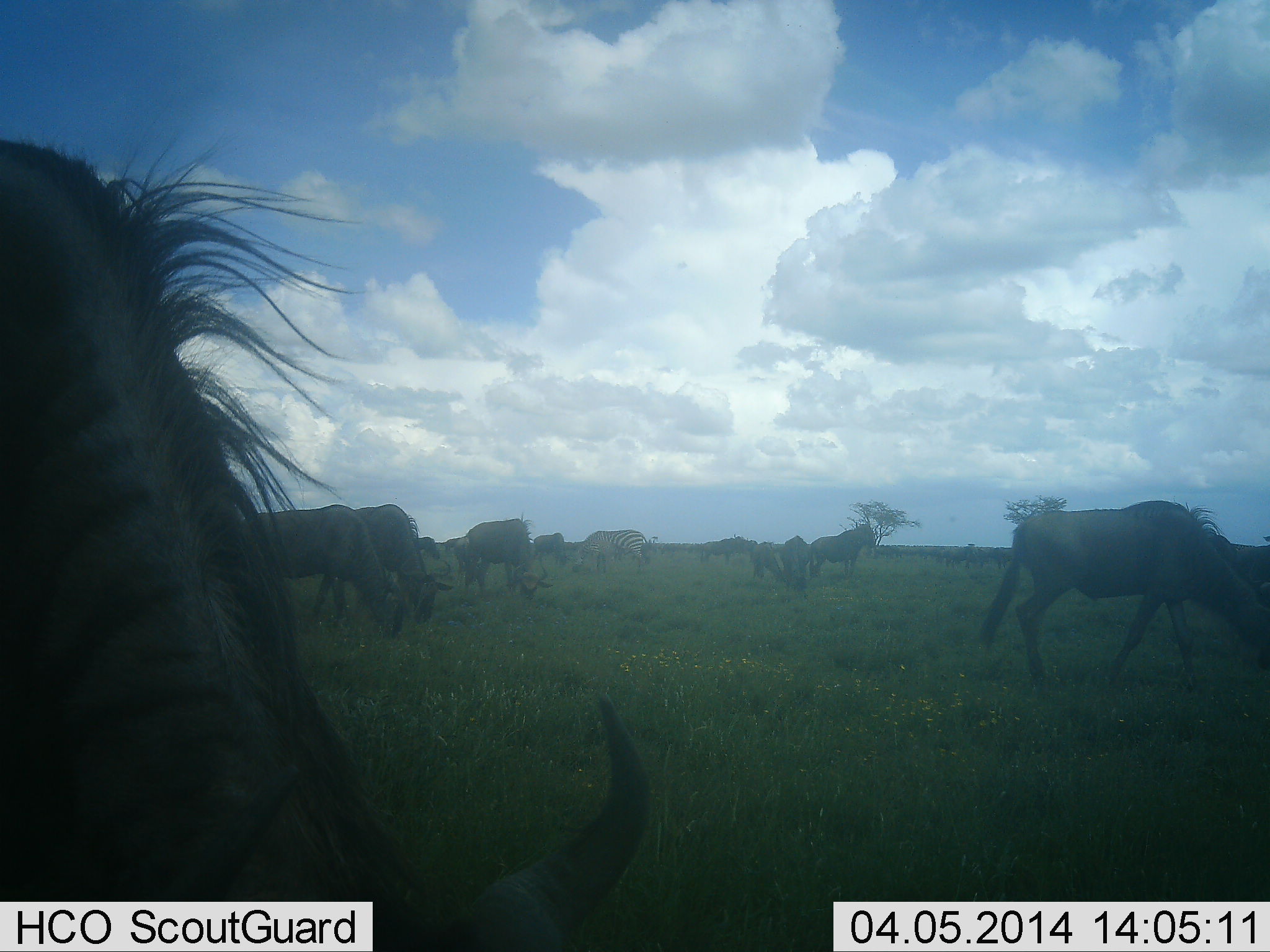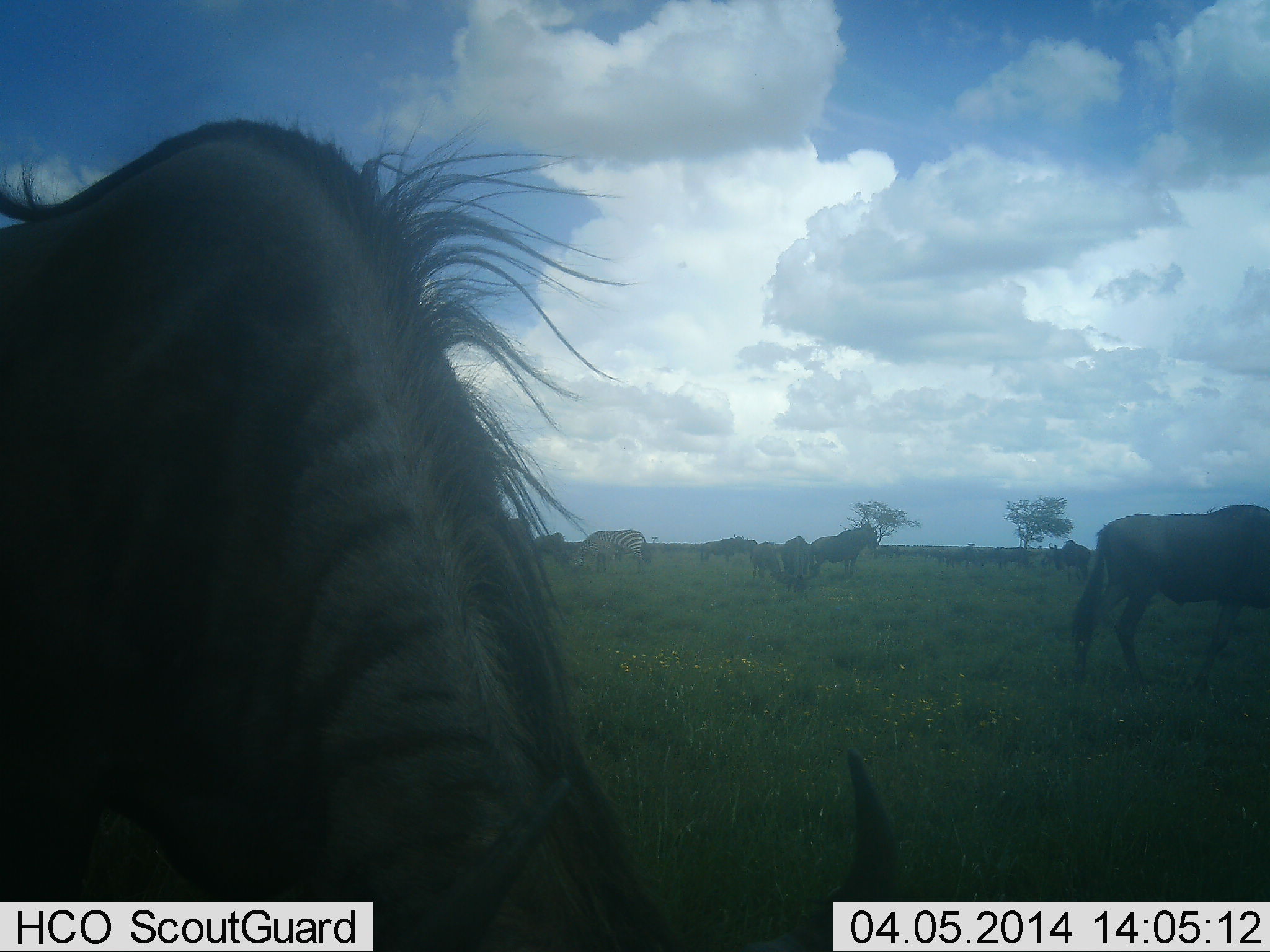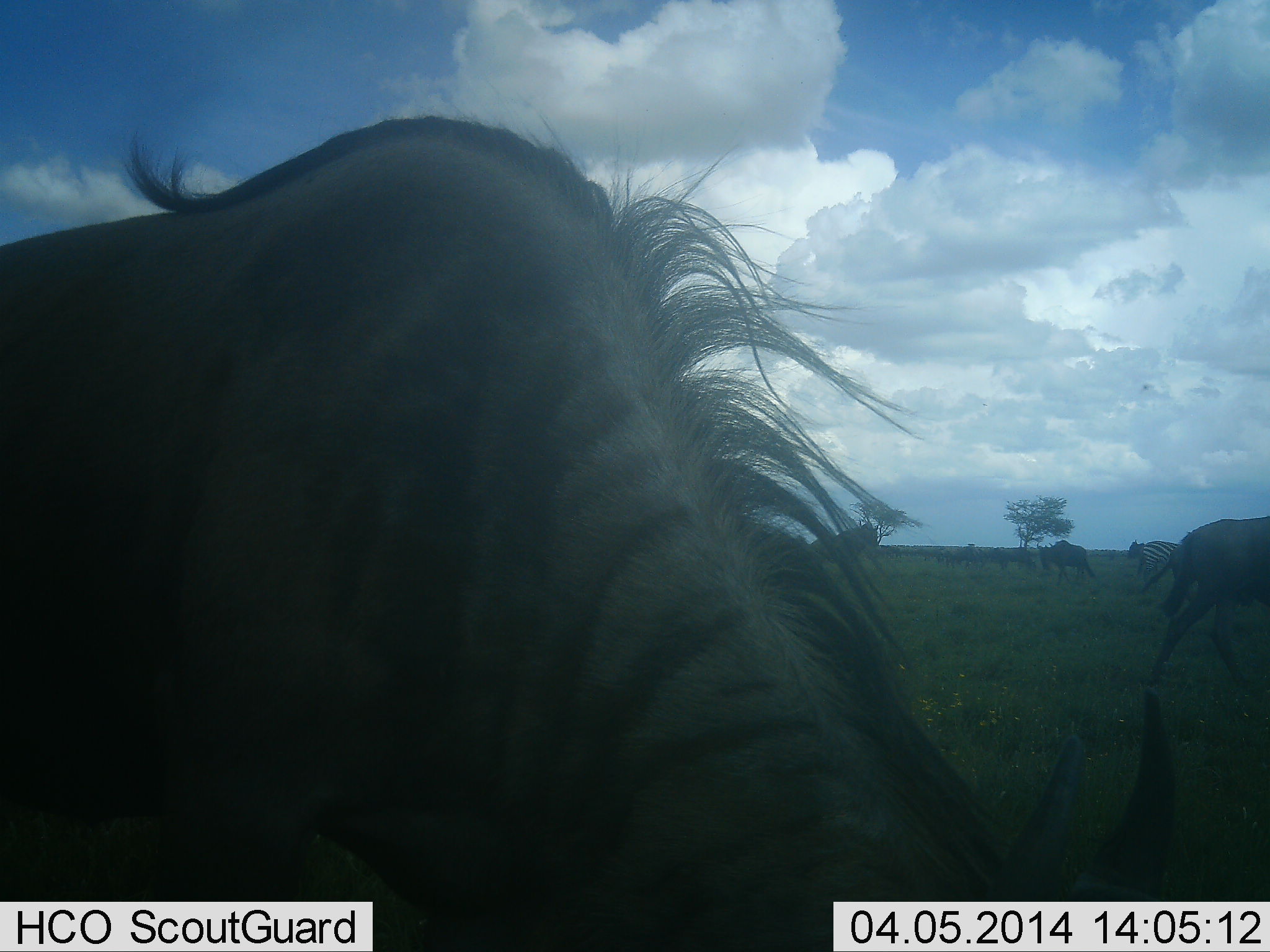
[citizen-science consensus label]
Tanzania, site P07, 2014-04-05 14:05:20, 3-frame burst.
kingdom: Animalia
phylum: Chordata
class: Mammalia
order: Artiodactyla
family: Bovidae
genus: Connochaetes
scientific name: Connochaetes taurinus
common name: blue wildebeest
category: wildebeest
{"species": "wildebeest (blue wildebeest) (Connochaetes taurinus)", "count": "11-50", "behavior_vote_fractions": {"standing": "44%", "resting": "0%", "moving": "50%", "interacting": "6%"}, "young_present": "0%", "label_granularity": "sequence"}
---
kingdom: Animalia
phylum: Chordata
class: Mammalia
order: Perissodactyla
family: Equidae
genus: Equus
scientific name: Equus quagga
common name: plains zebra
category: zebra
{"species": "zebra (plains zebra) (Equus quagga)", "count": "2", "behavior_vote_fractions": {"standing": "30%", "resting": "0%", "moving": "0%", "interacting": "0%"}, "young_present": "0%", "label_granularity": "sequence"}